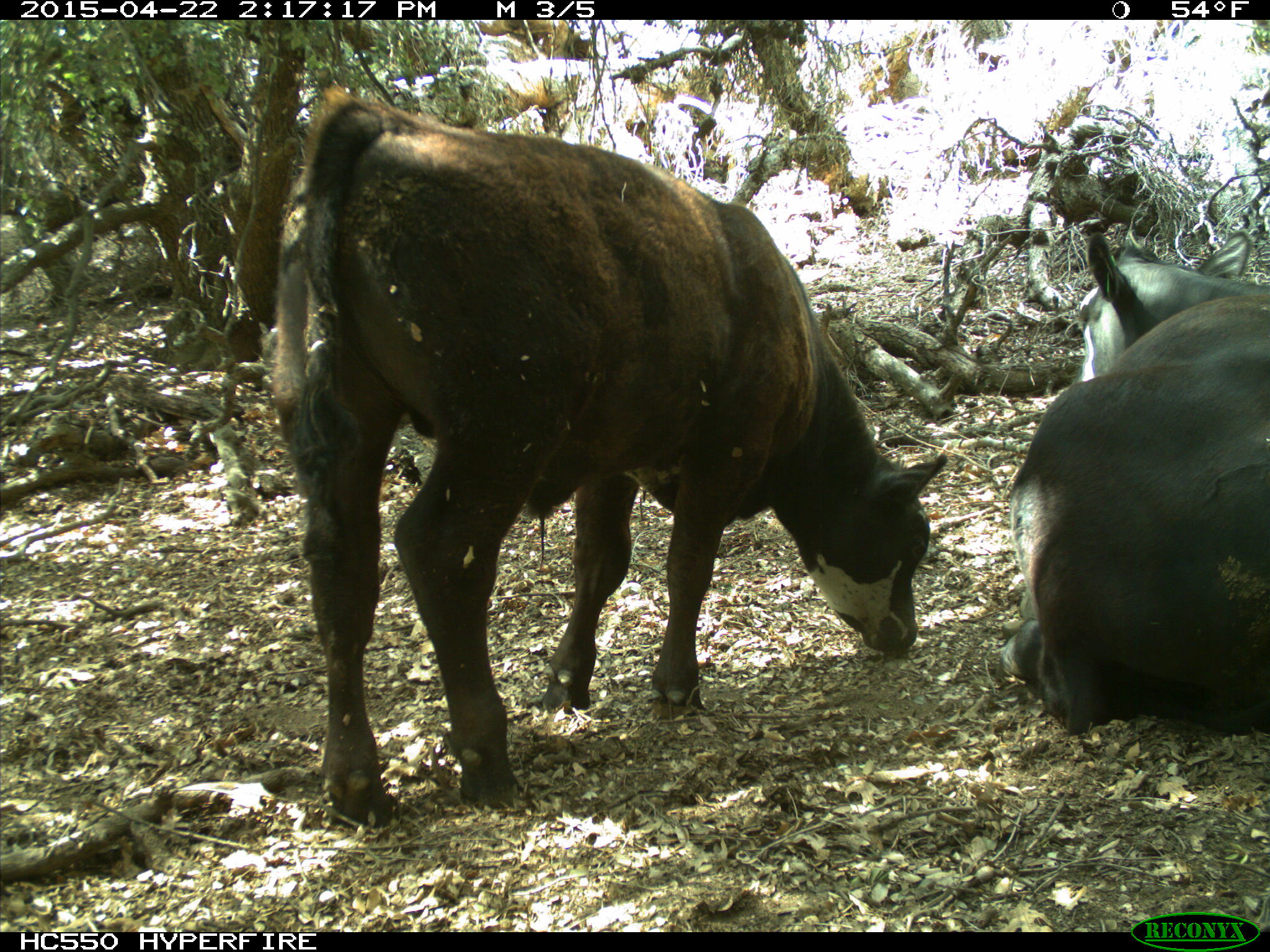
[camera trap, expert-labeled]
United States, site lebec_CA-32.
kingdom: Animalia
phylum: Chordata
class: Mammalia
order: Artiodactyla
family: Bovidae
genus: Bos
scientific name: Bos taurus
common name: domestic cow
Bos taurus (domestic cow).